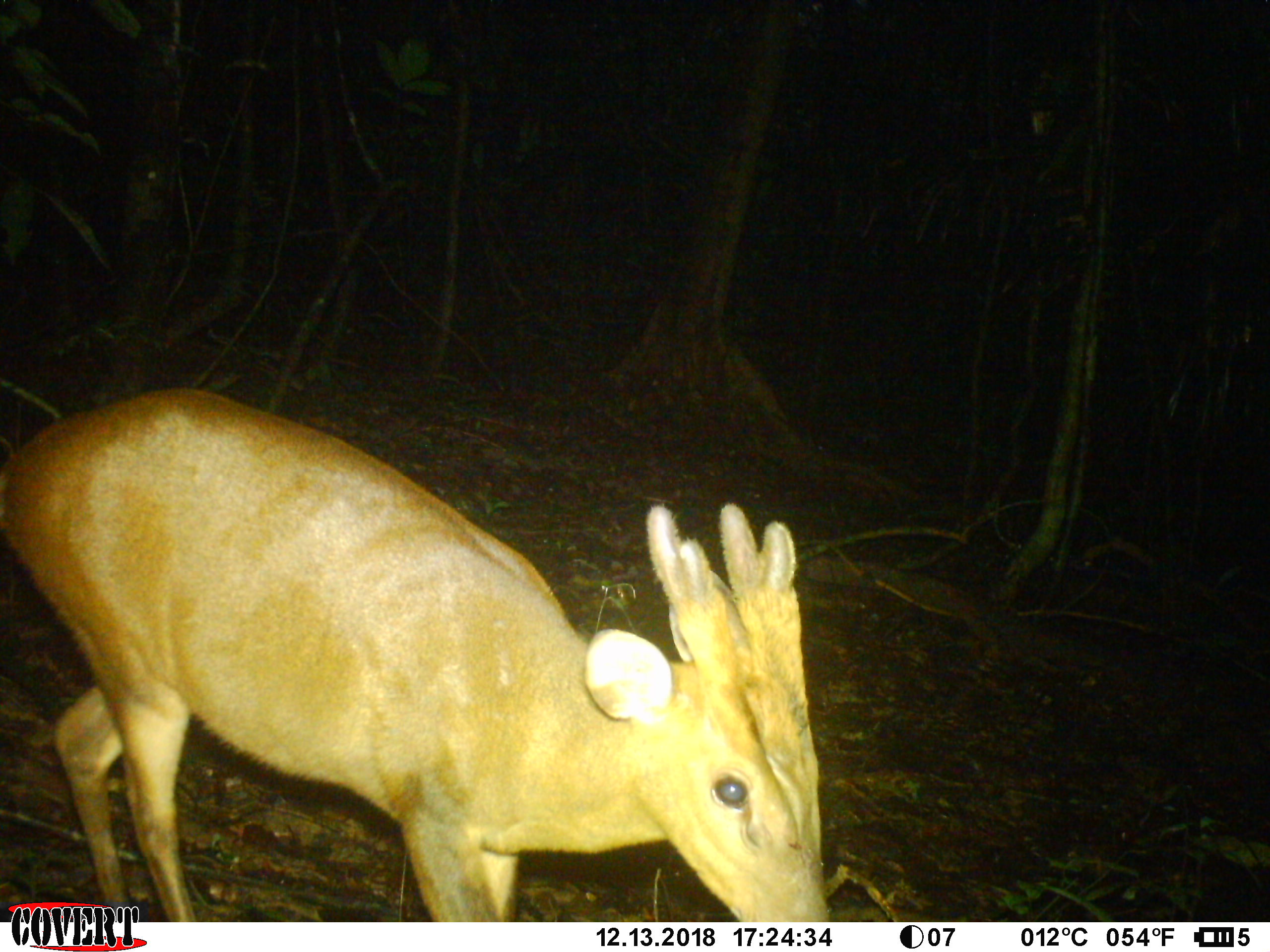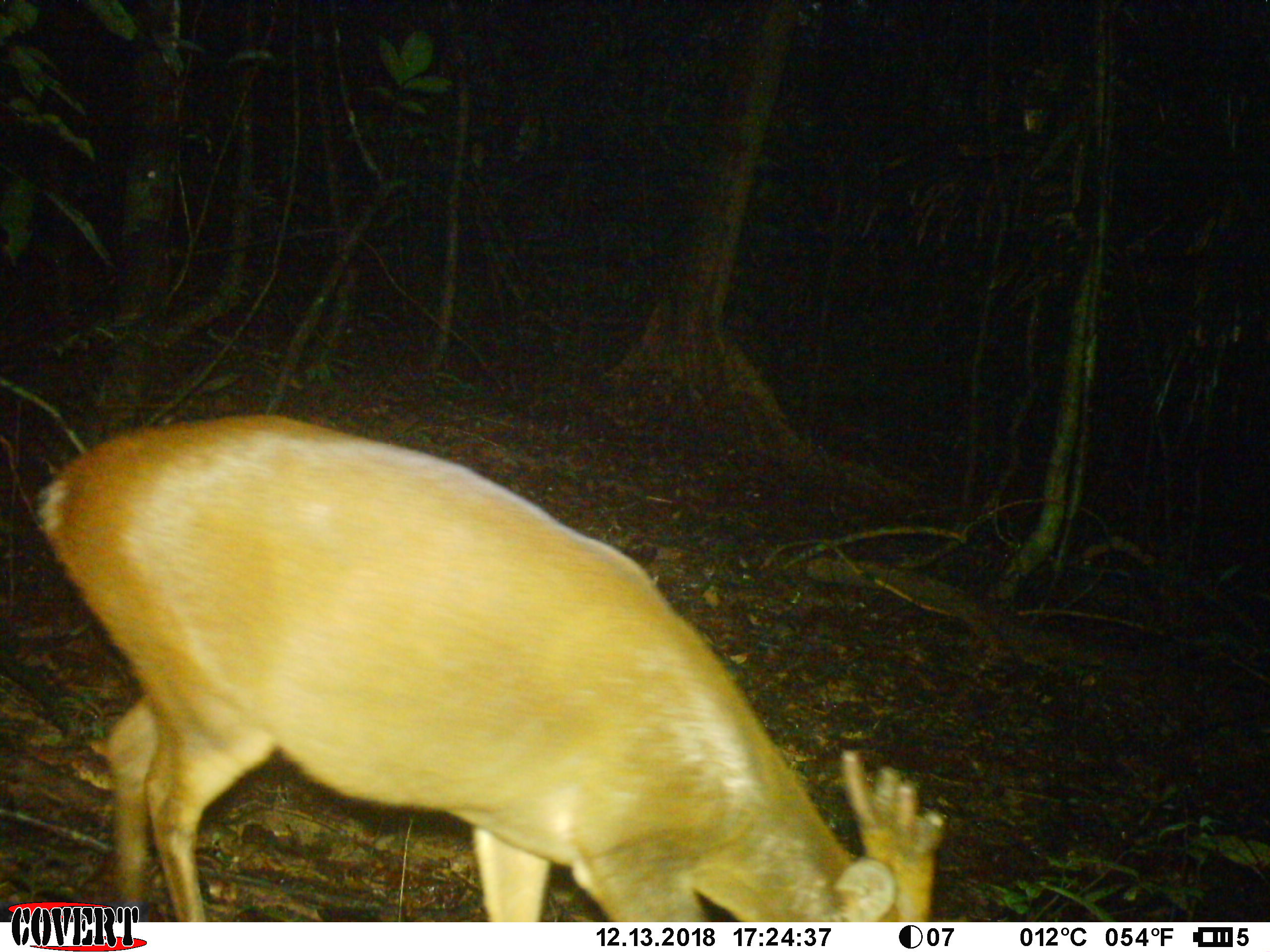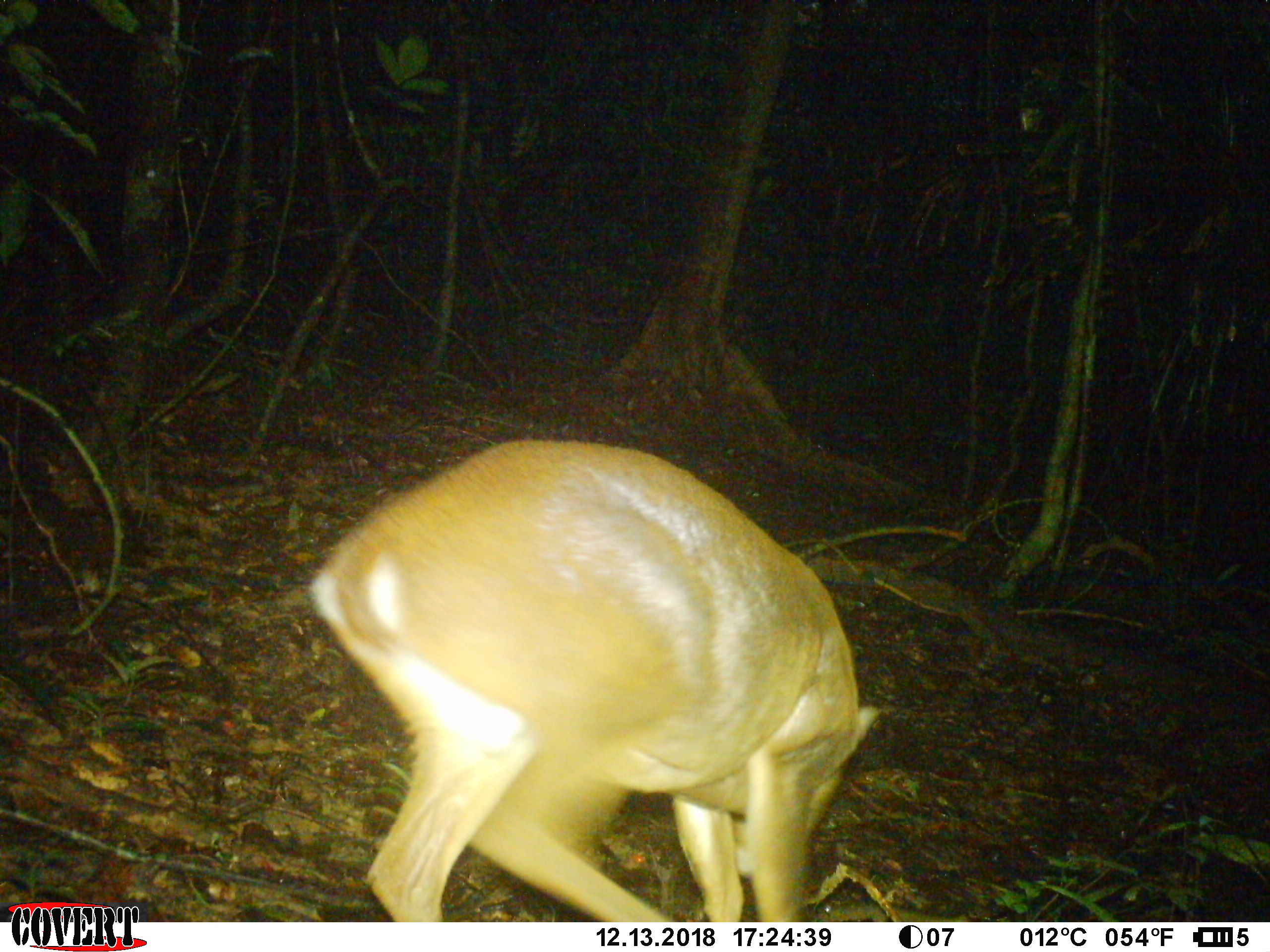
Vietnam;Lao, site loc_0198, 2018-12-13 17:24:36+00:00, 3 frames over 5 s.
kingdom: Animalia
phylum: Chordata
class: Mammalia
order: Artiodactyla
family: Cervidae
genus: Muntiacus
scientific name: Muntiacus vuquangensis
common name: large-antlered muntjac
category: large antlered muntjac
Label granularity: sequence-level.